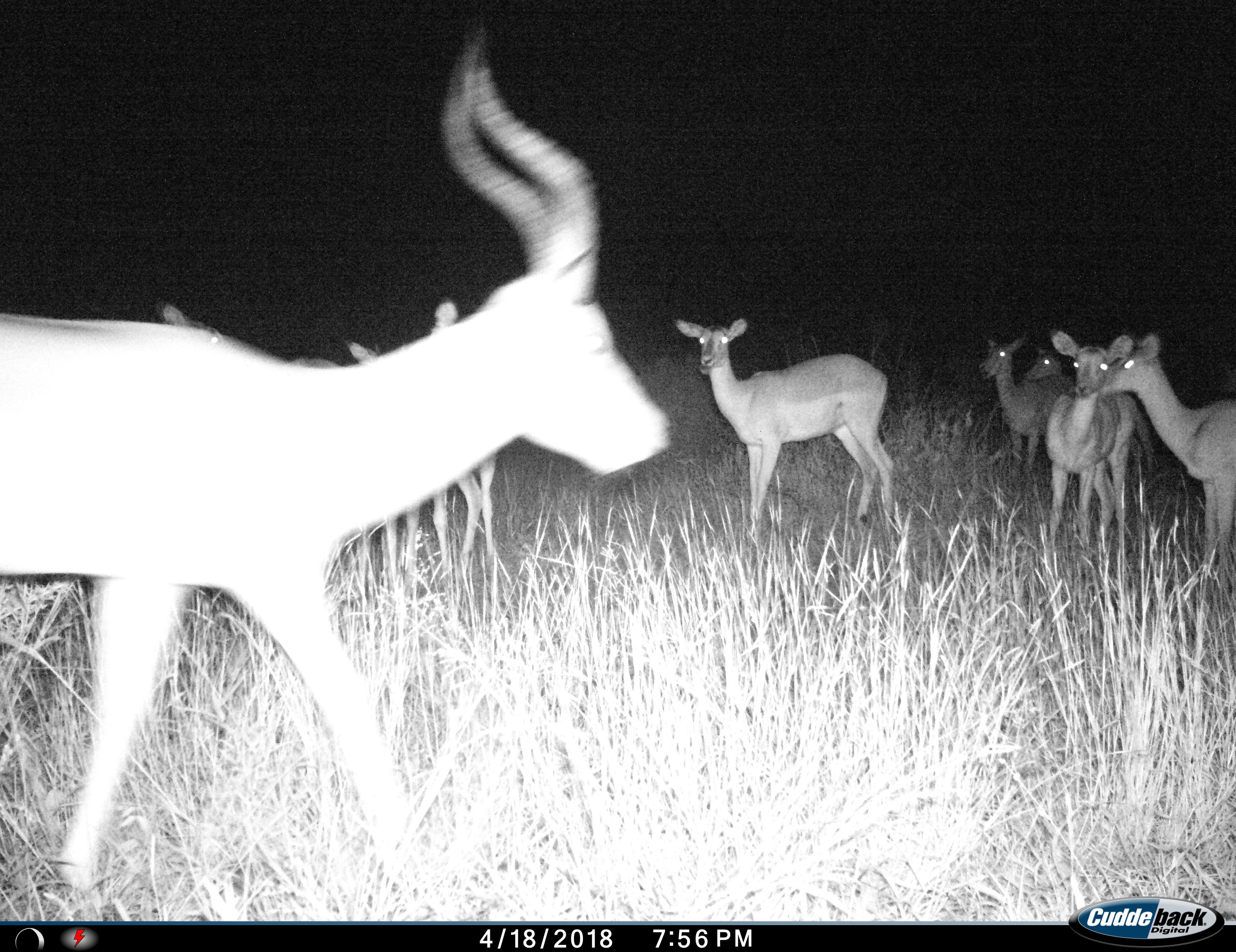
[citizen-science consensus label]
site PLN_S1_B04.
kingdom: Animalia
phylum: Chordata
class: Mammalia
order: Artiodactyla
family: Bovidae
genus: Aepyceros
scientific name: Aepyceros melampus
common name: impala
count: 9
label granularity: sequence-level